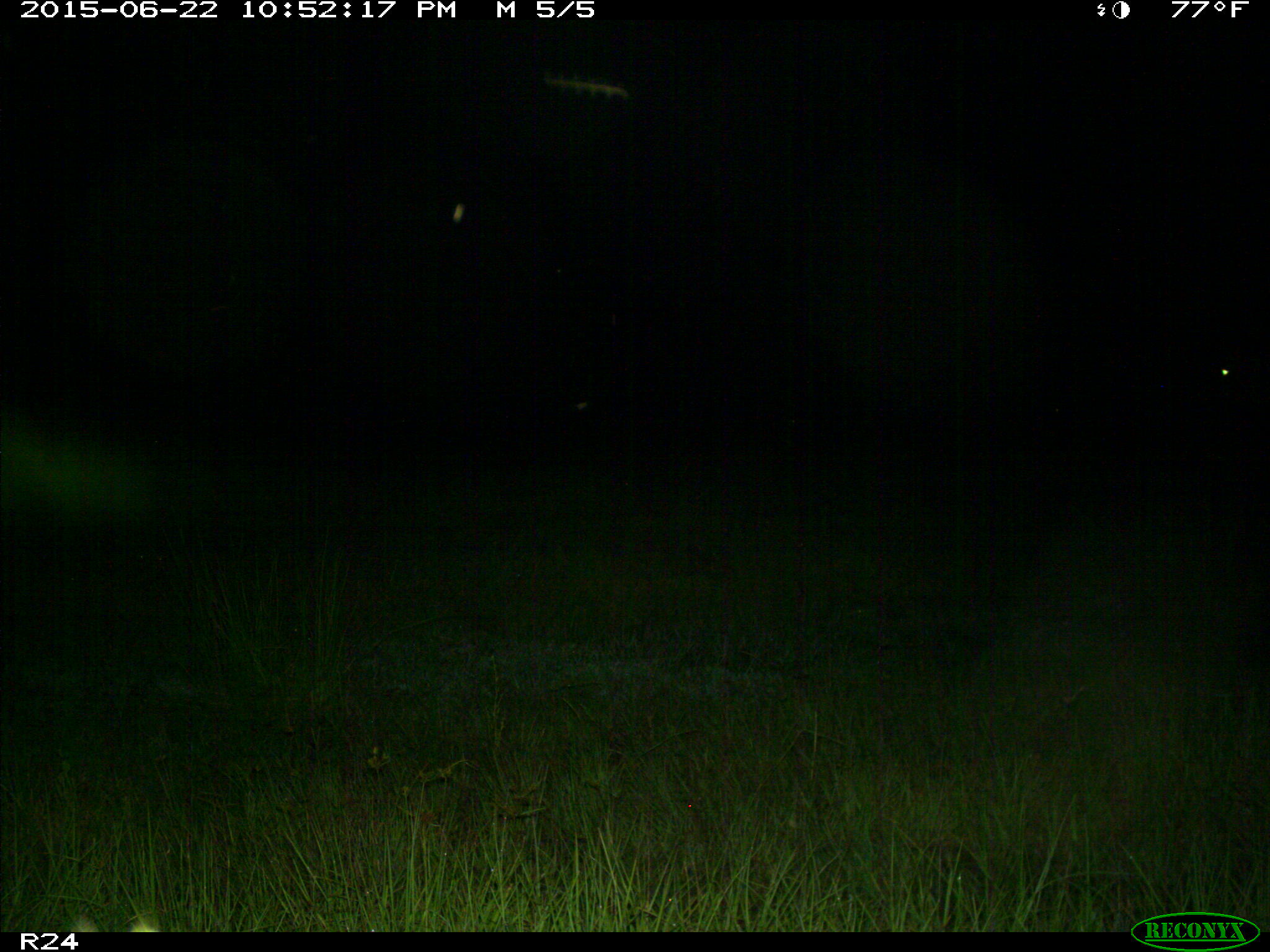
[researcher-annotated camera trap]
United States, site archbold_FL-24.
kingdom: Animalia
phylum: Chordata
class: Mammalia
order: Artiodactyla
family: Bovidae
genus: Bos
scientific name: Bos taurus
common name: domestic cow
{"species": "Bos taurus (domestic cow)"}